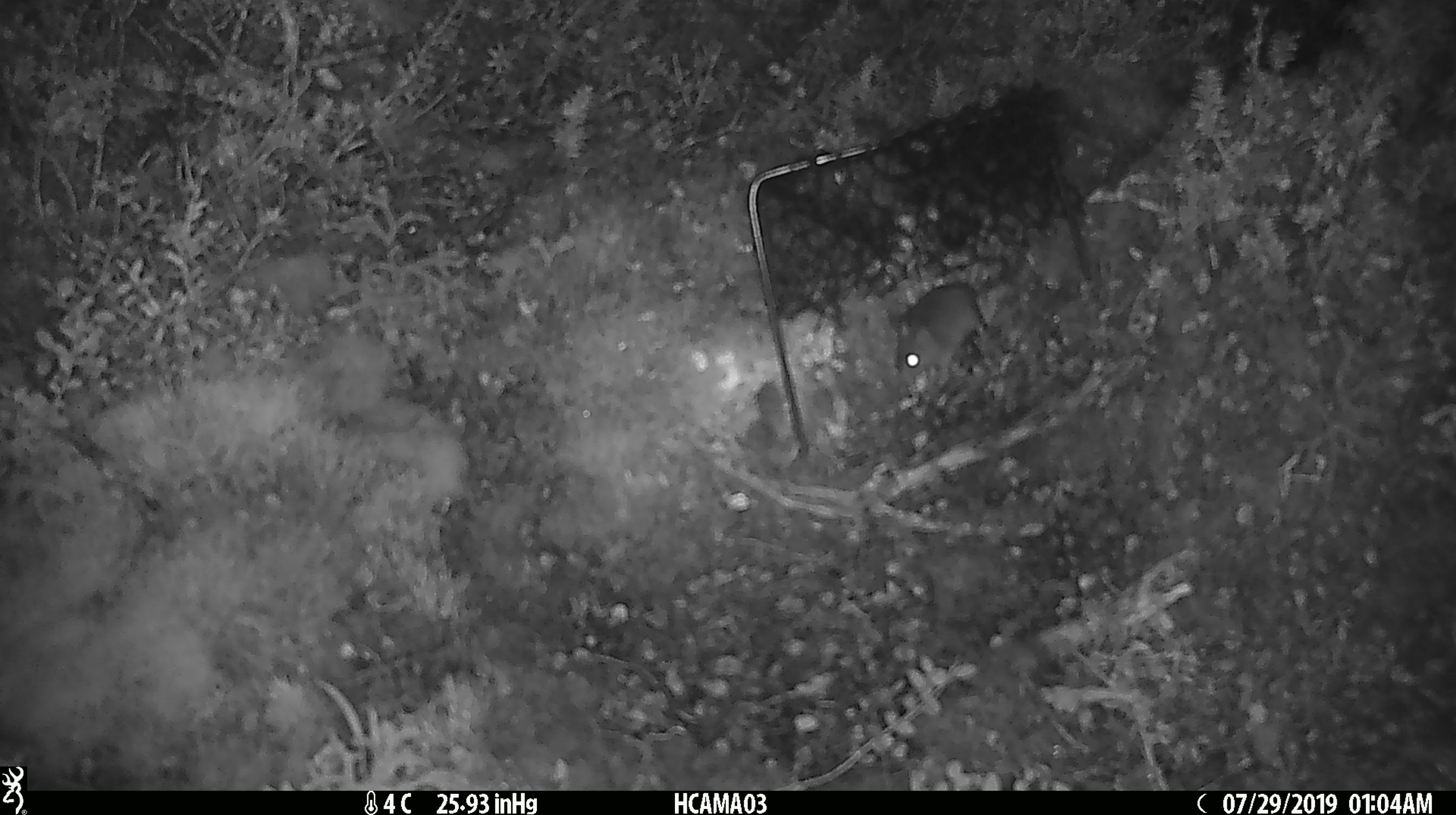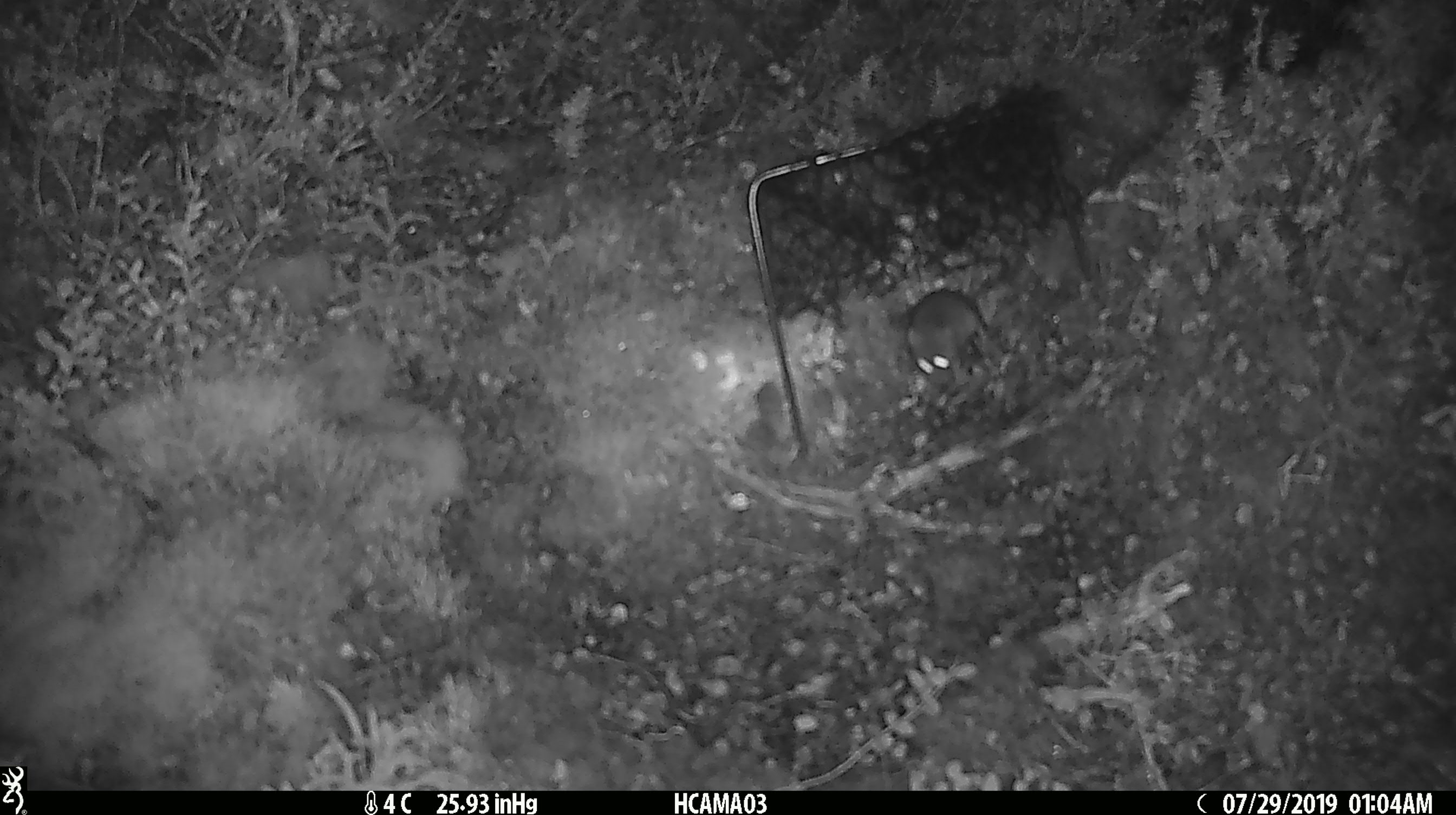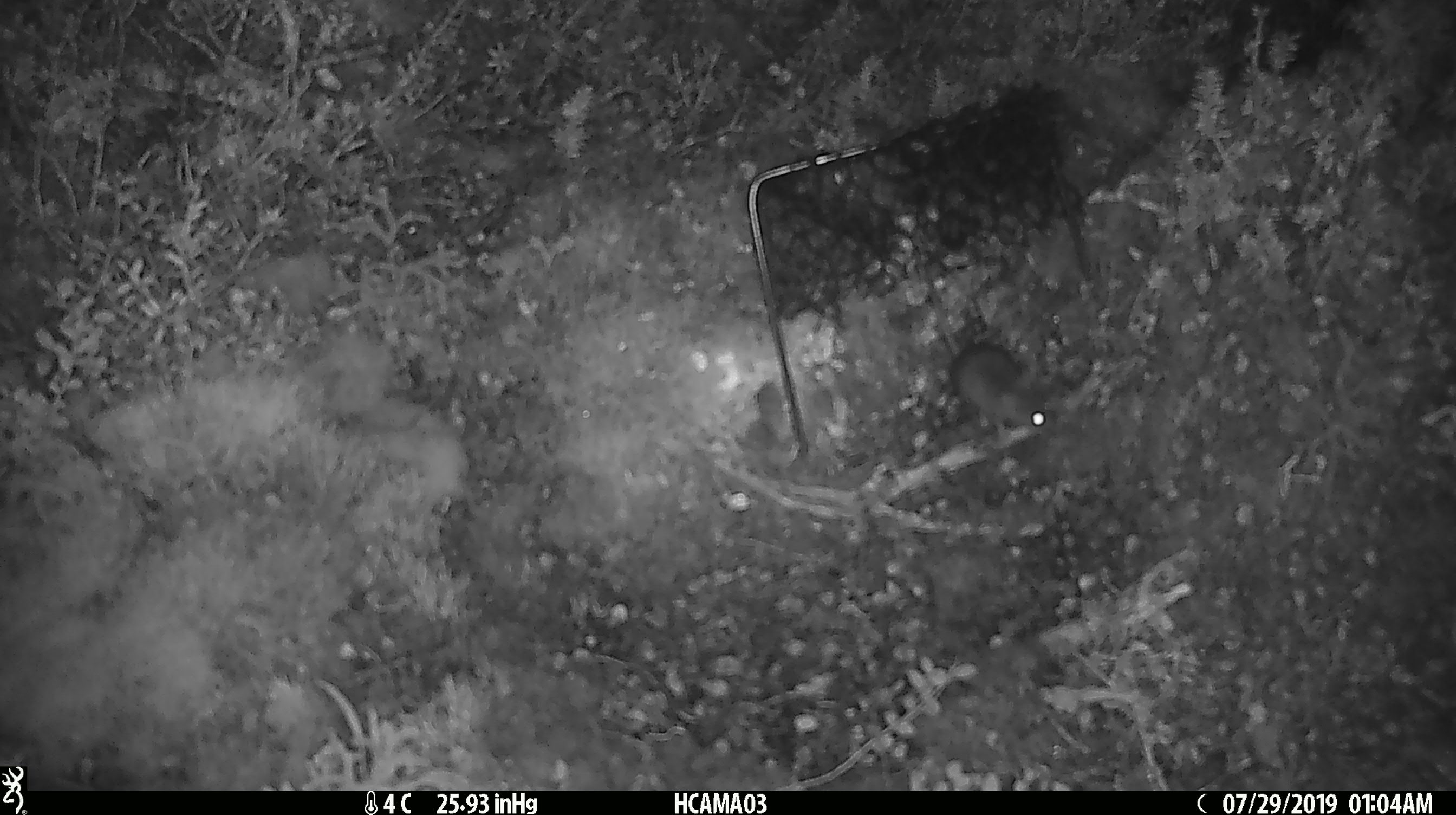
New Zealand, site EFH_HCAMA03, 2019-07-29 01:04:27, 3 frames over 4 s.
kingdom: Animalia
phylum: Chordata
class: Mammalia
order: Rodentia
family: Muridae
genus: Mus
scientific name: Mus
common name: mouse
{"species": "mouse (Mus)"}